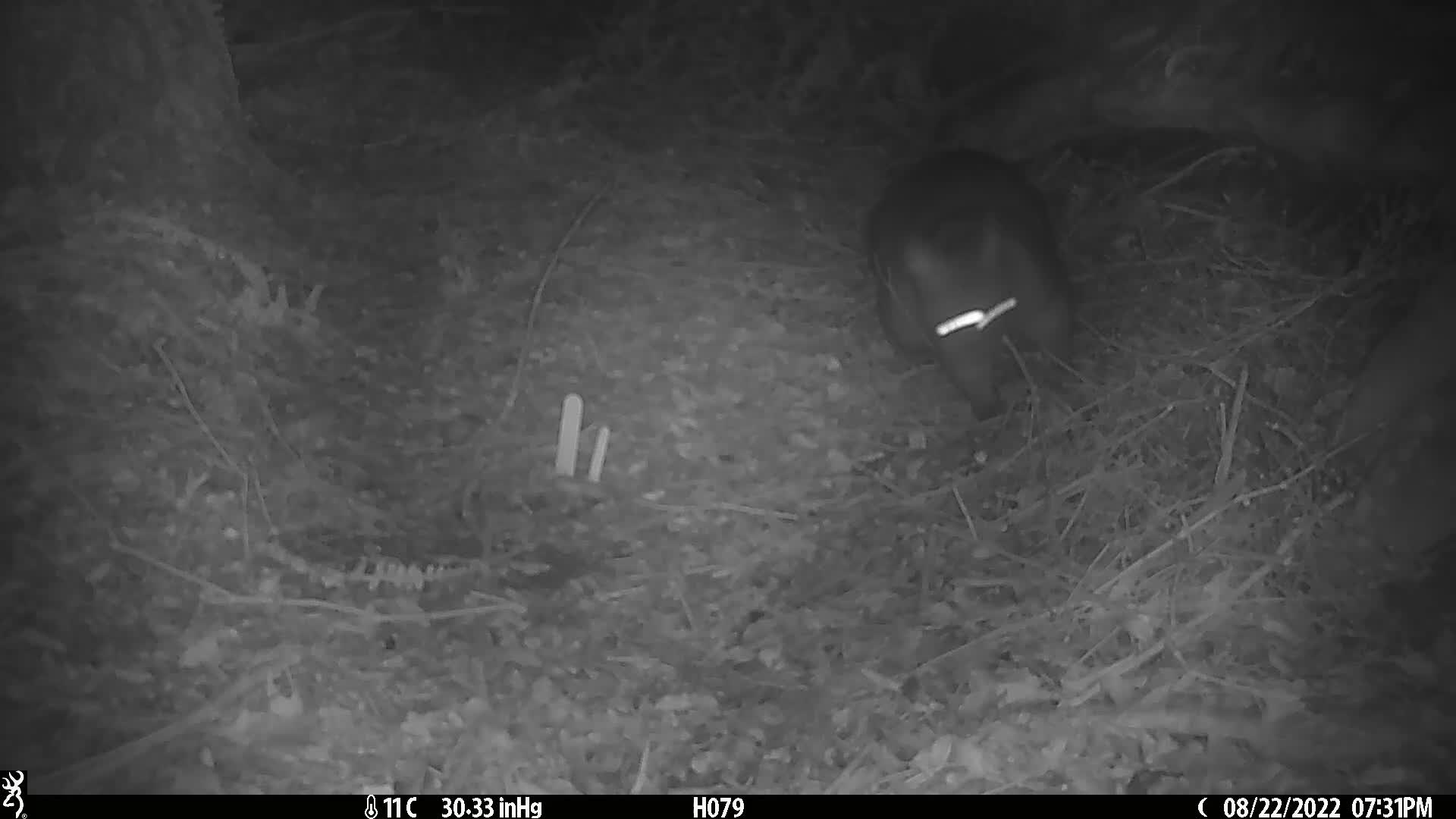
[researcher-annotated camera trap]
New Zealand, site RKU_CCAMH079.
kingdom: Animalia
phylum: Chordata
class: Mammalia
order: Diprotodontia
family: Phalangeridae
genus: Trichosurus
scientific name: Trichosurus vulpecula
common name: common brushtail possum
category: possum